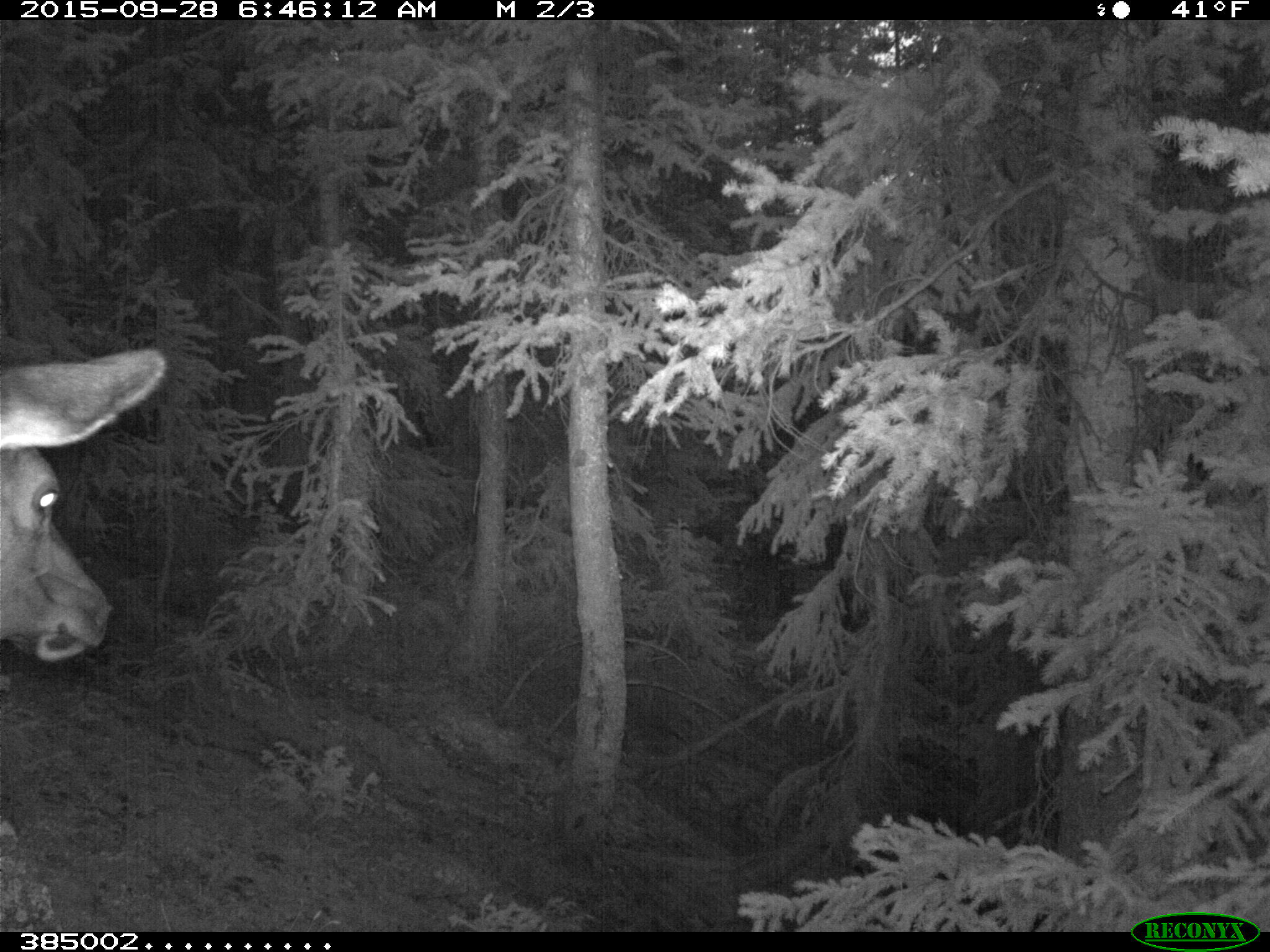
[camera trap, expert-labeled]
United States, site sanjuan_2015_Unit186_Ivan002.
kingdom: Animalia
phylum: Chordata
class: Mammalia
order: Artiodactyla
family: Cervidae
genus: Cervus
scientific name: Cervus elaphus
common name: red deer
Cervus elaphus (red deer).